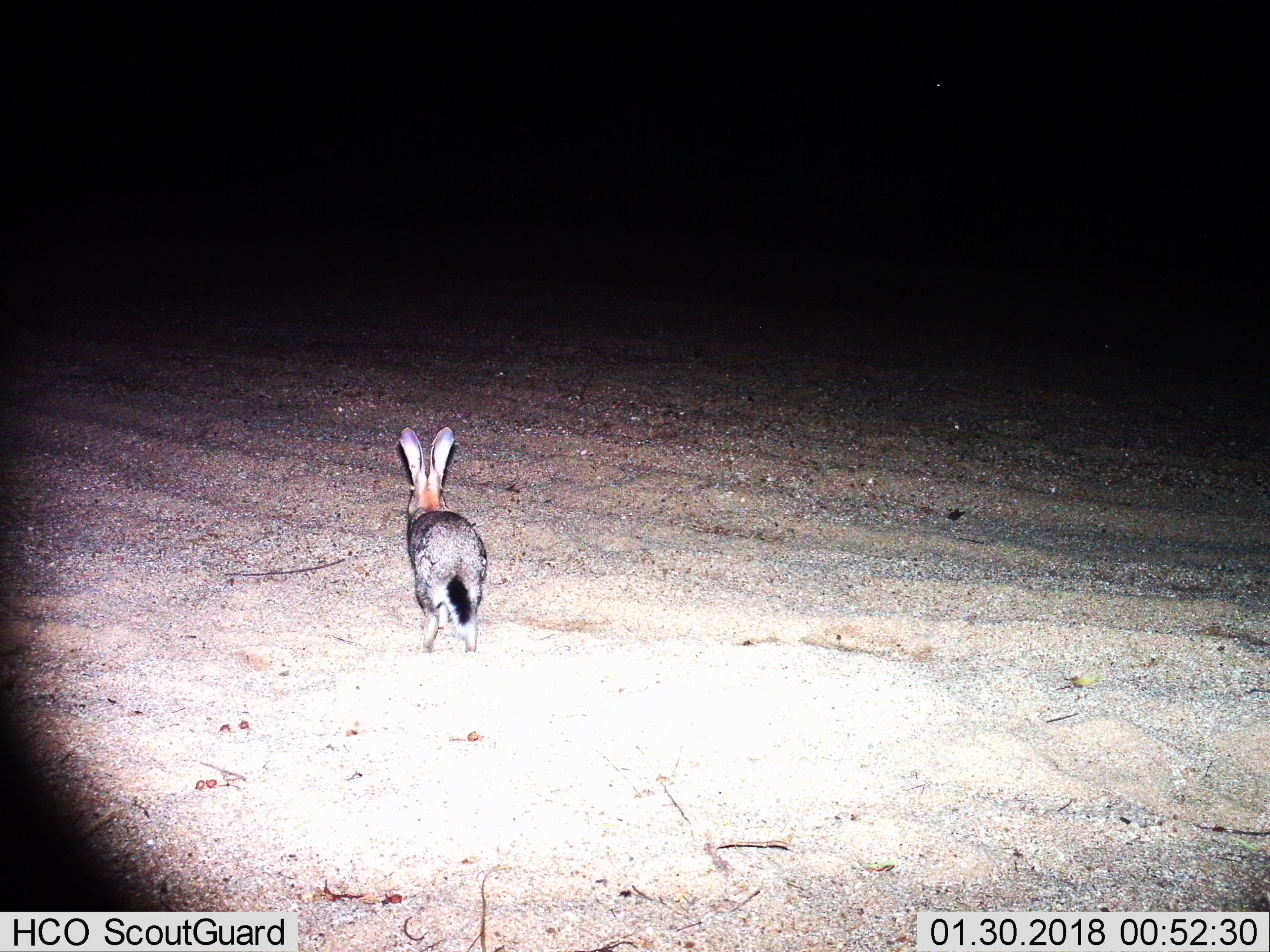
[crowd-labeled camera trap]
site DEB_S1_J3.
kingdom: Animalia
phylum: Chordata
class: Mammalia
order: Lagomorpha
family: Leporidae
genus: Lepus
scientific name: Lepus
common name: hare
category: hareunknown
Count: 1.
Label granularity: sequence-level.